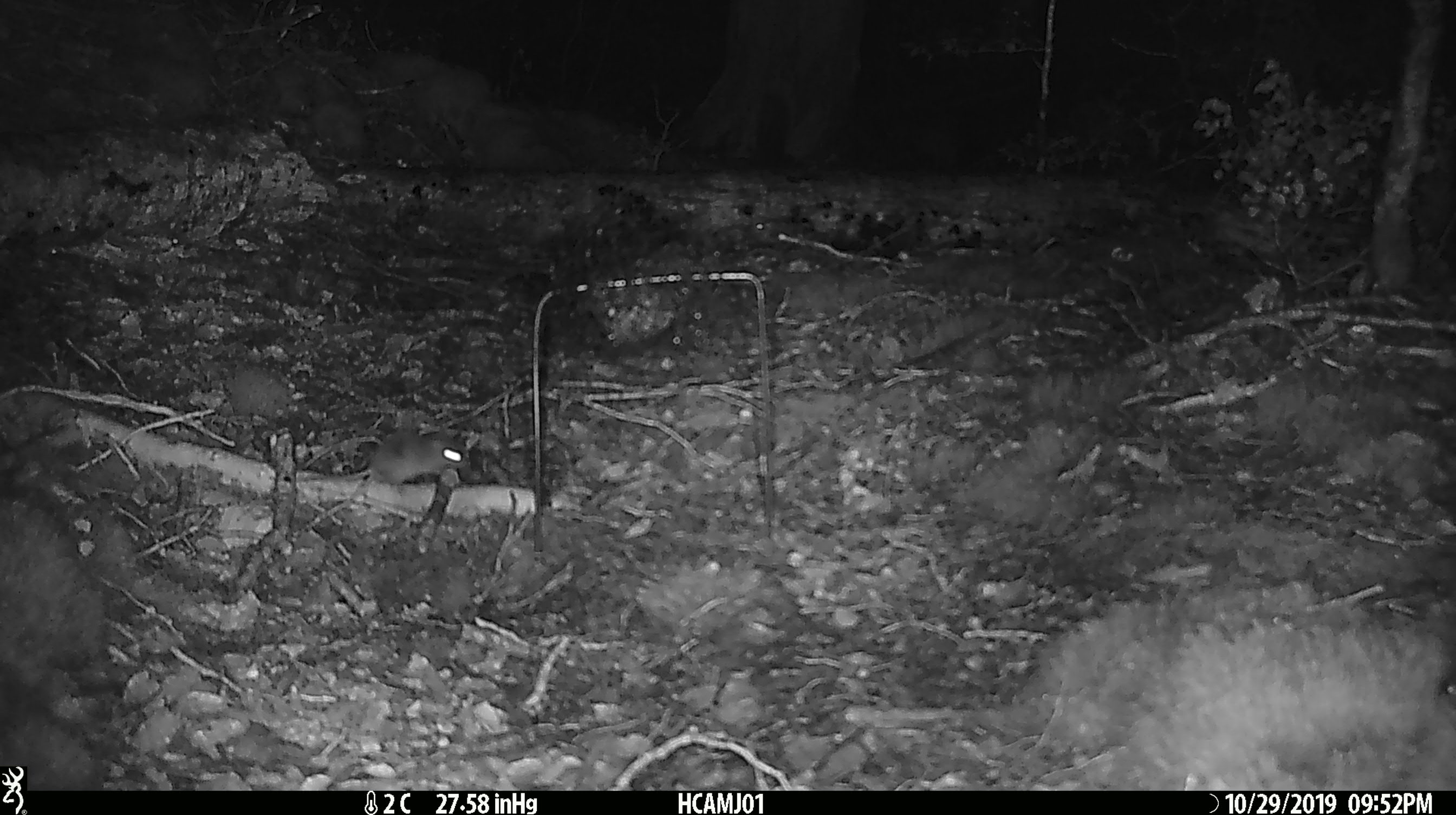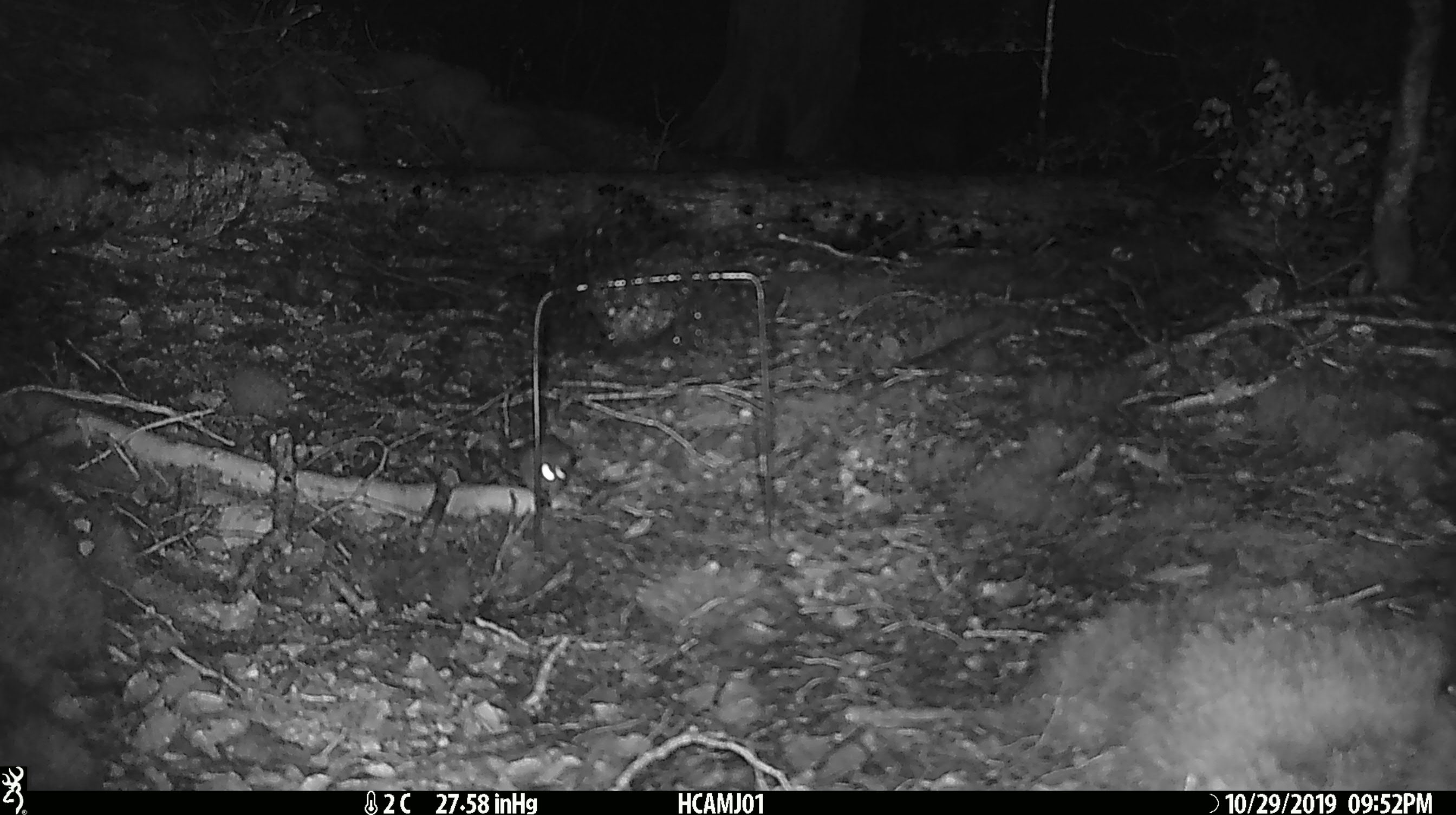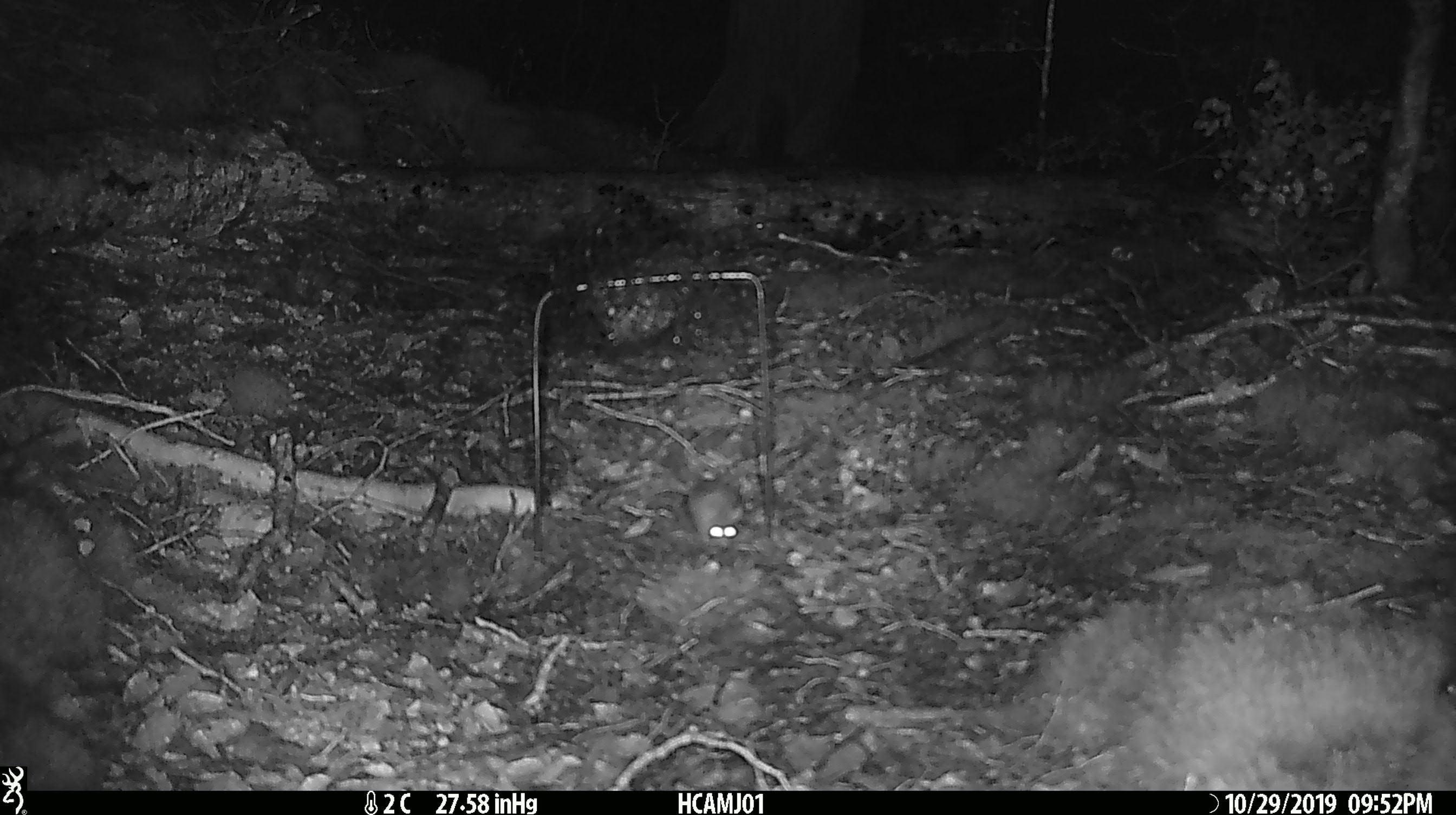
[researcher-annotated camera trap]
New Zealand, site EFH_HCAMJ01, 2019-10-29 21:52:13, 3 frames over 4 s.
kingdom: Animalia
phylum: Chordata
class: Mammalia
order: Rodentia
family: Muridae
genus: Mus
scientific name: Mus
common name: mouse